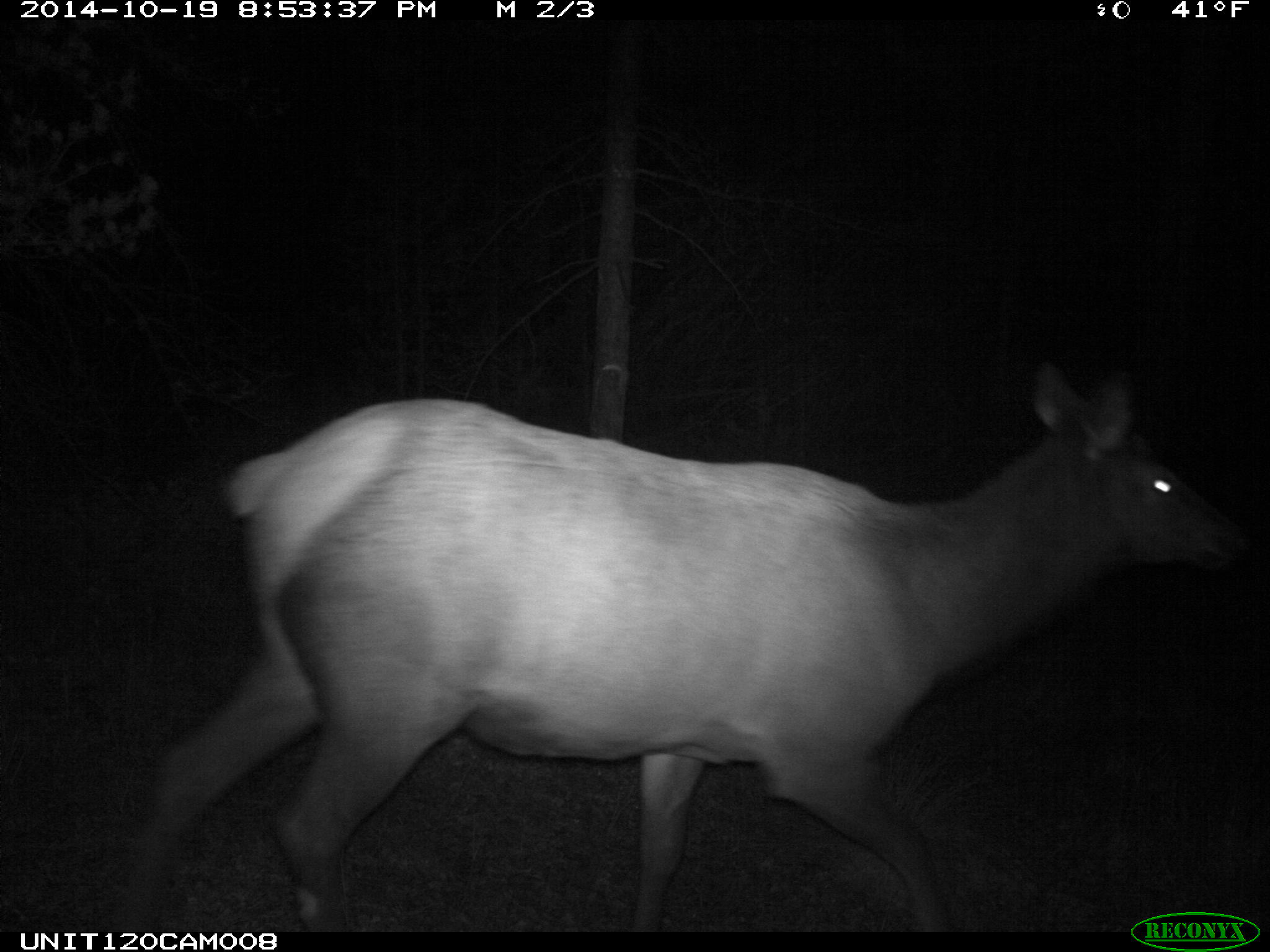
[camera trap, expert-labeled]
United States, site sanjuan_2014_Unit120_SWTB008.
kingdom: Animalia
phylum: Chordata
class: Mammalia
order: Artiodactyla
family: Cervidae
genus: Cervus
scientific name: Cervus elaphus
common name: red deer